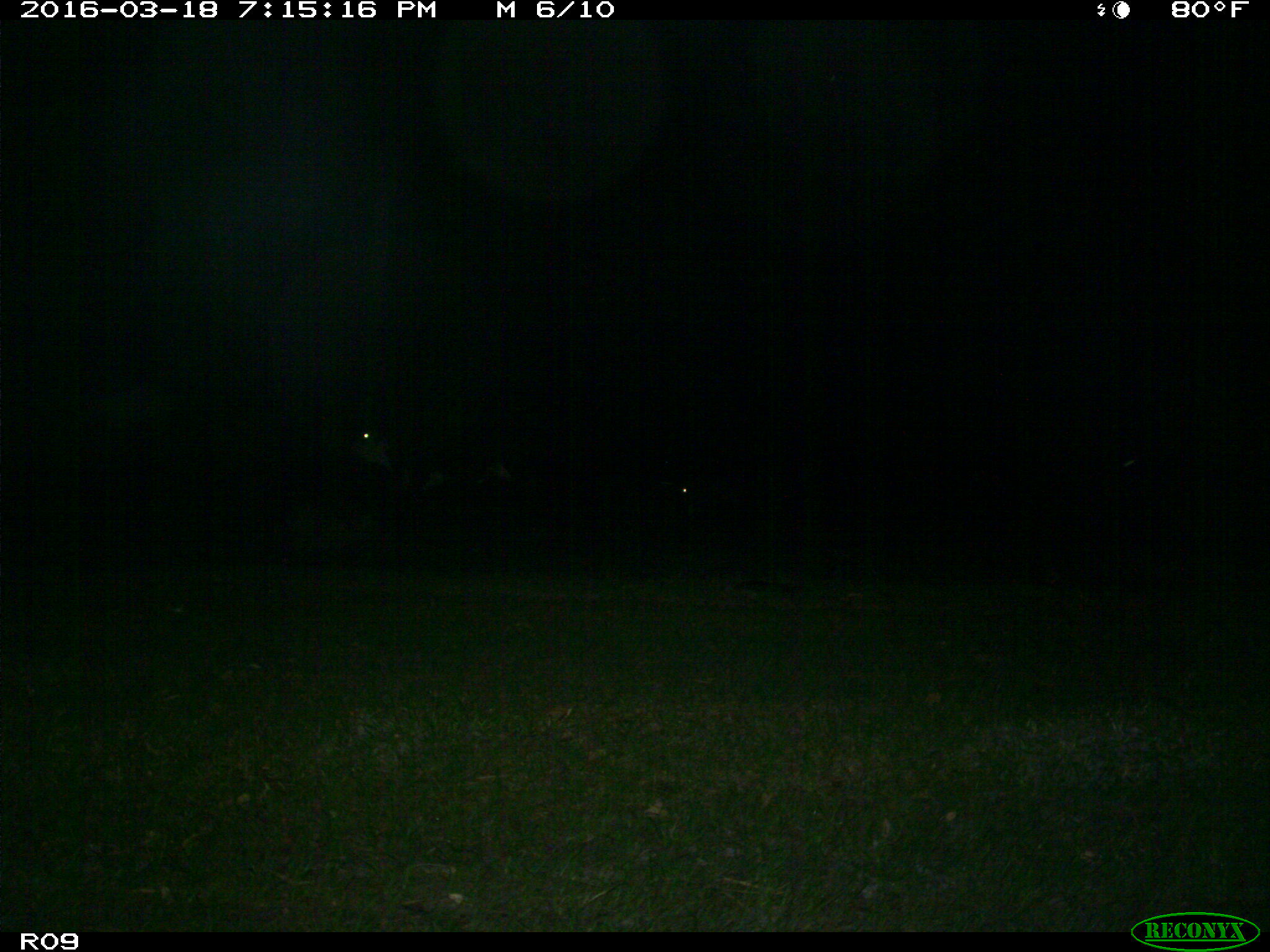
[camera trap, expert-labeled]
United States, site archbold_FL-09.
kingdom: Animalia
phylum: Chordata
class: Mammalia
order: Artiodactyla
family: Bovidae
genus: Bos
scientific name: Bos taurus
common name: domestic cow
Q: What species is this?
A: Bos taurus (domestic cow).